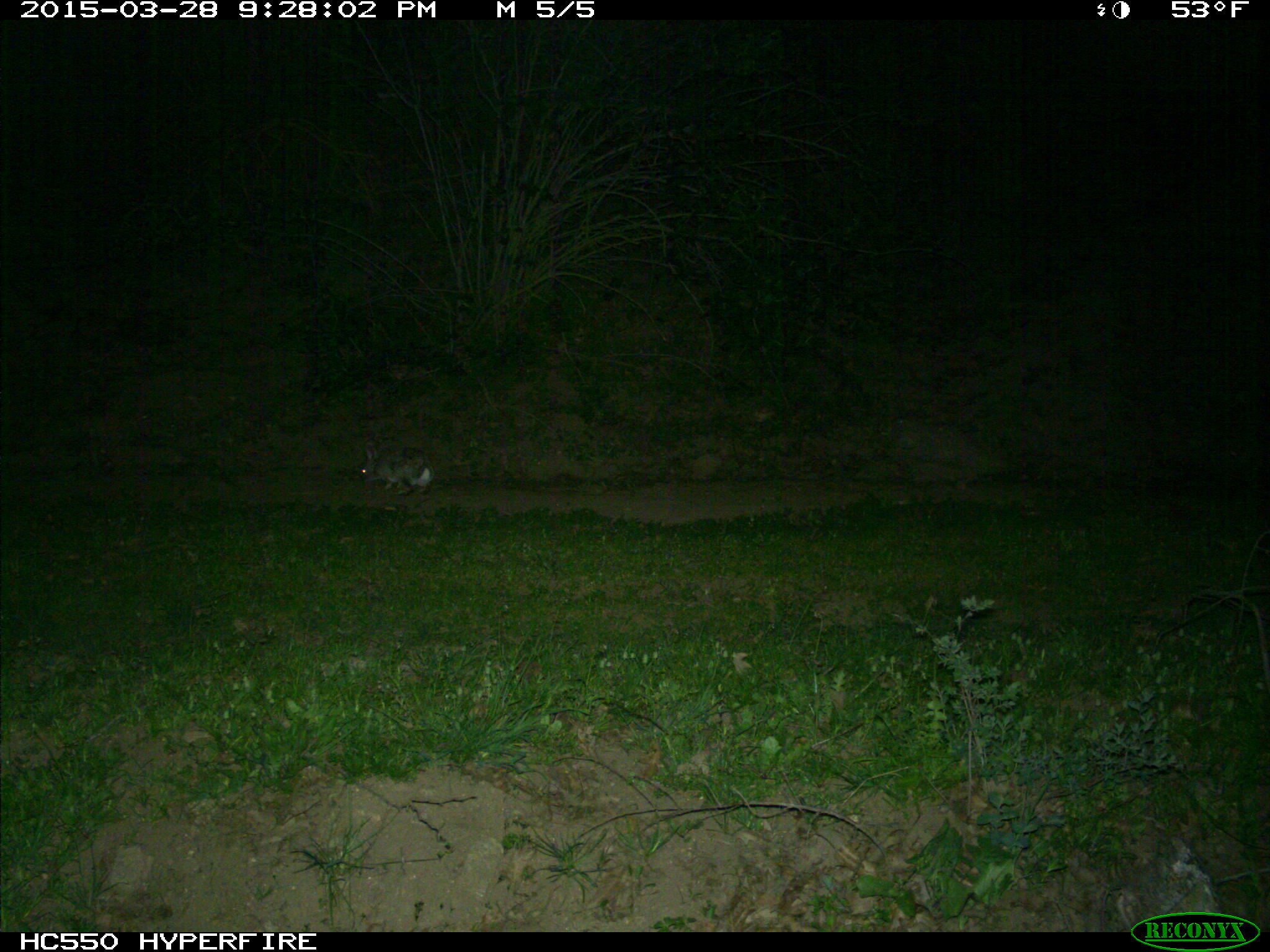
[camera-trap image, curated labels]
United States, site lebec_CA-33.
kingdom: Animalia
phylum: Chordata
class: Mammalia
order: Lagomorpha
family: Leporidae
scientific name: Leporidae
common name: rabbits and hares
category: unidentified rabbit